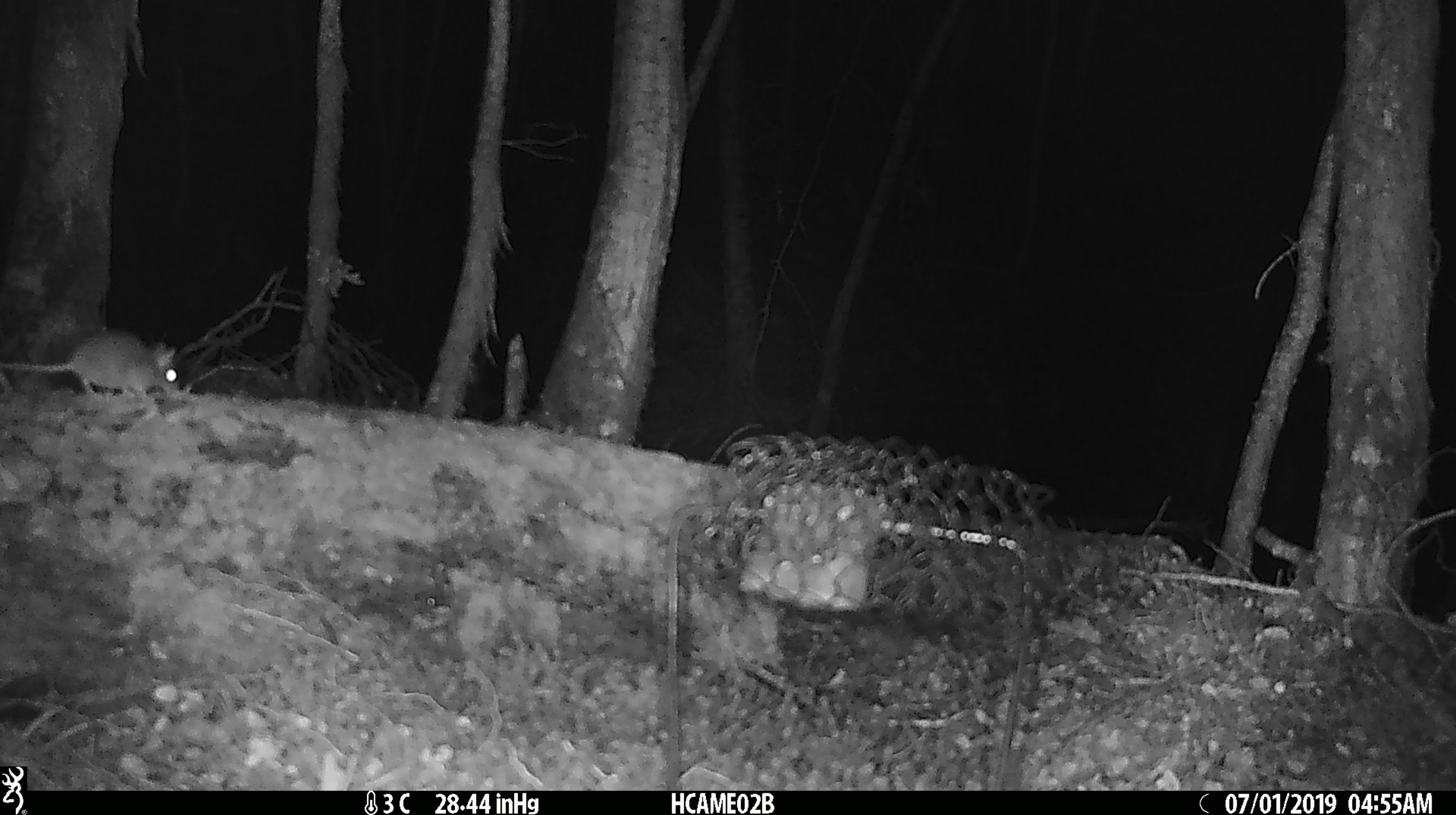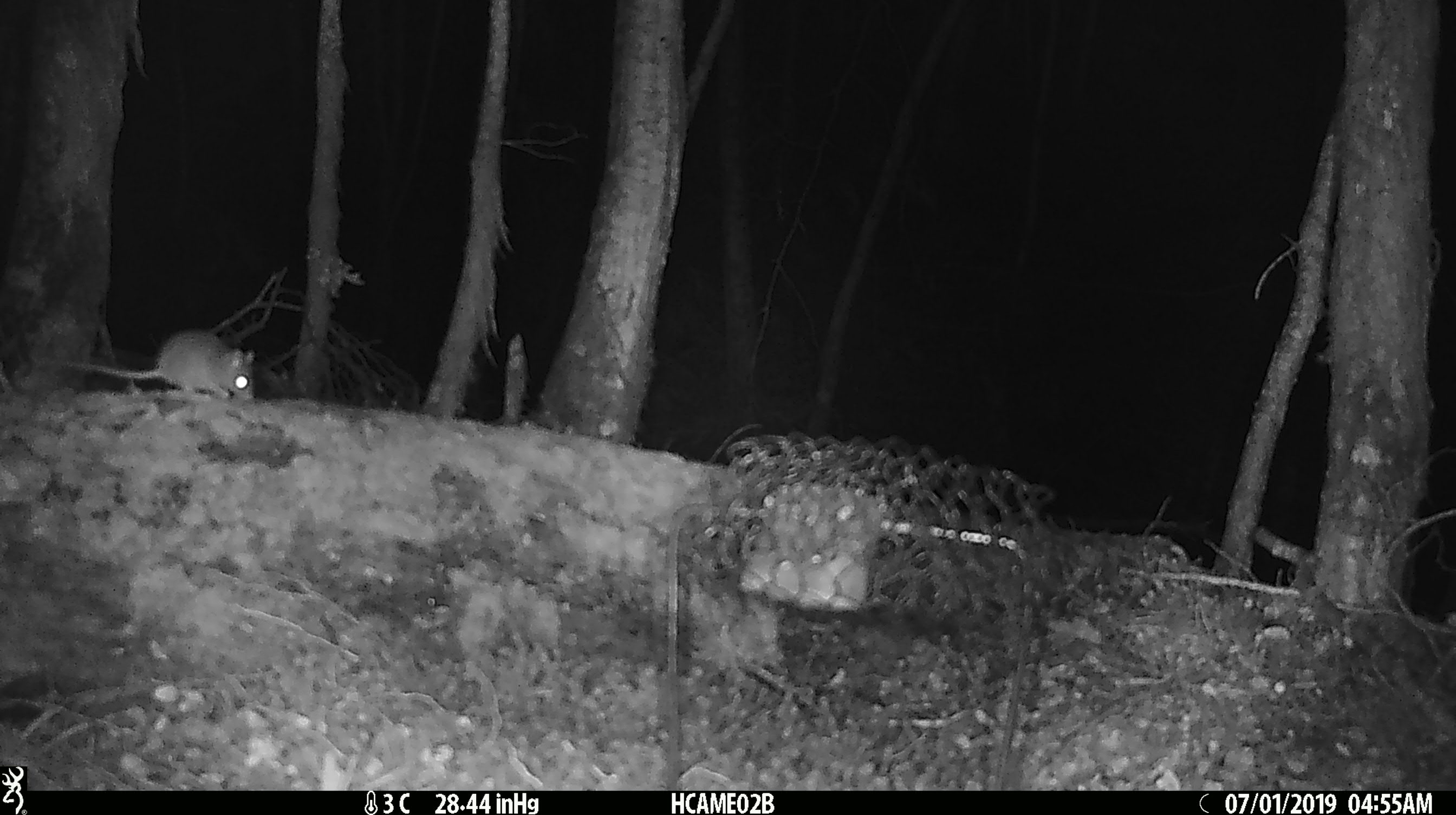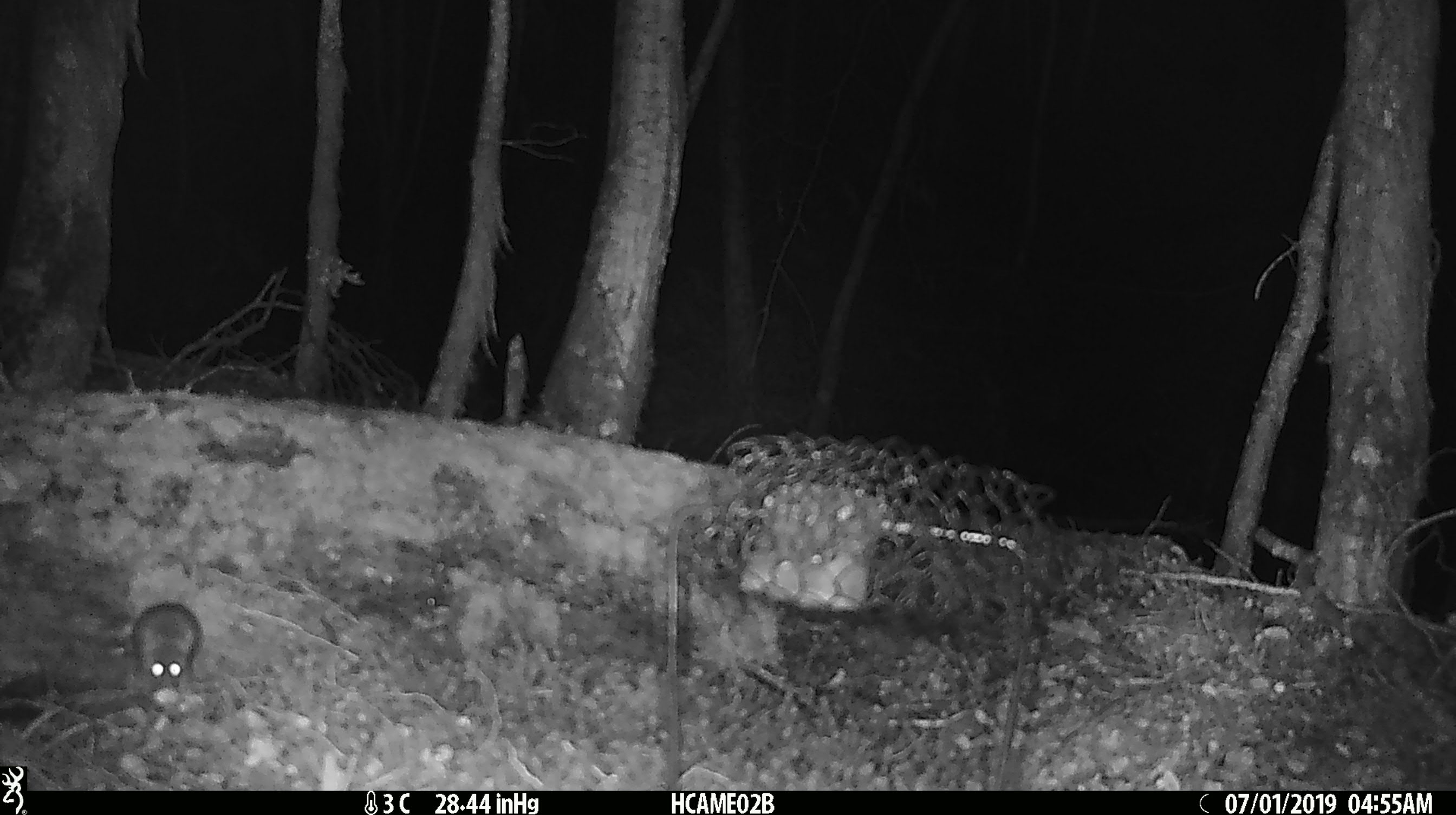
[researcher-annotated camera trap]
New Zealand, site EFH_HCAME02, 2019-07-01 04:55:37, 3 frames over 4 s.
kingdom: Animalia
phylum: Chordata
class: Mammalia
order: Rodentia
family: Muridae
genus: Mus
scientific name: Mus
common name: mouse